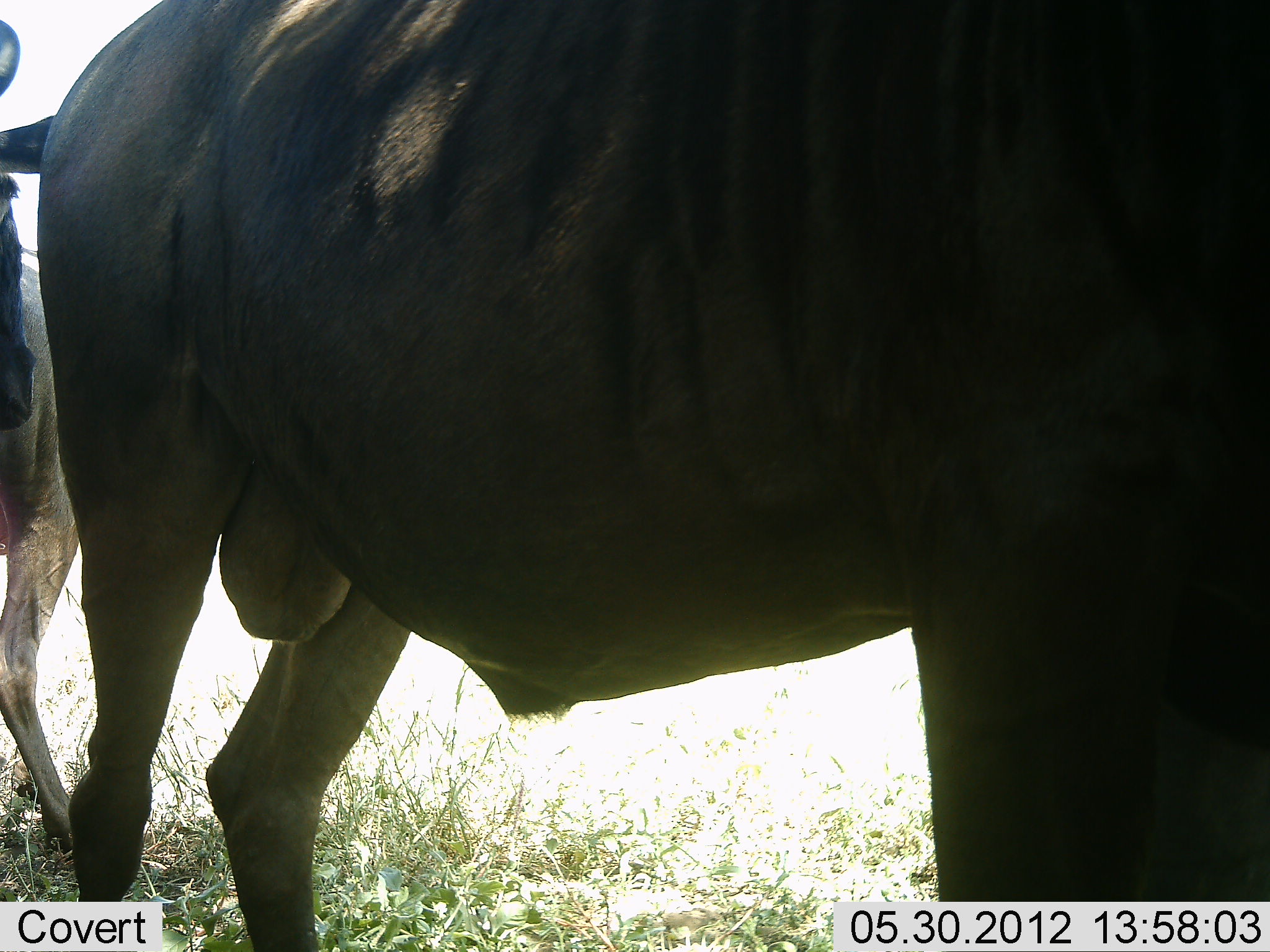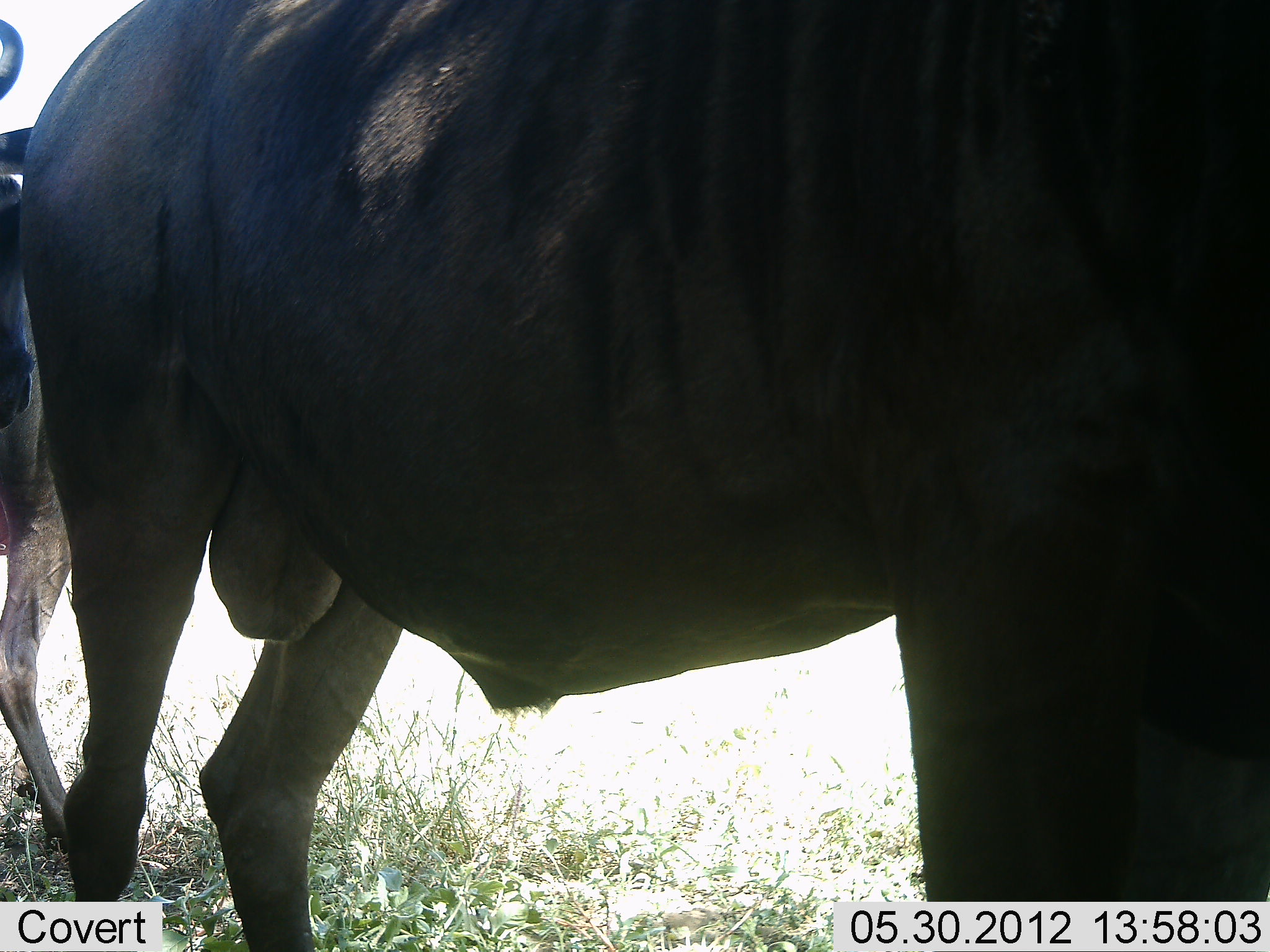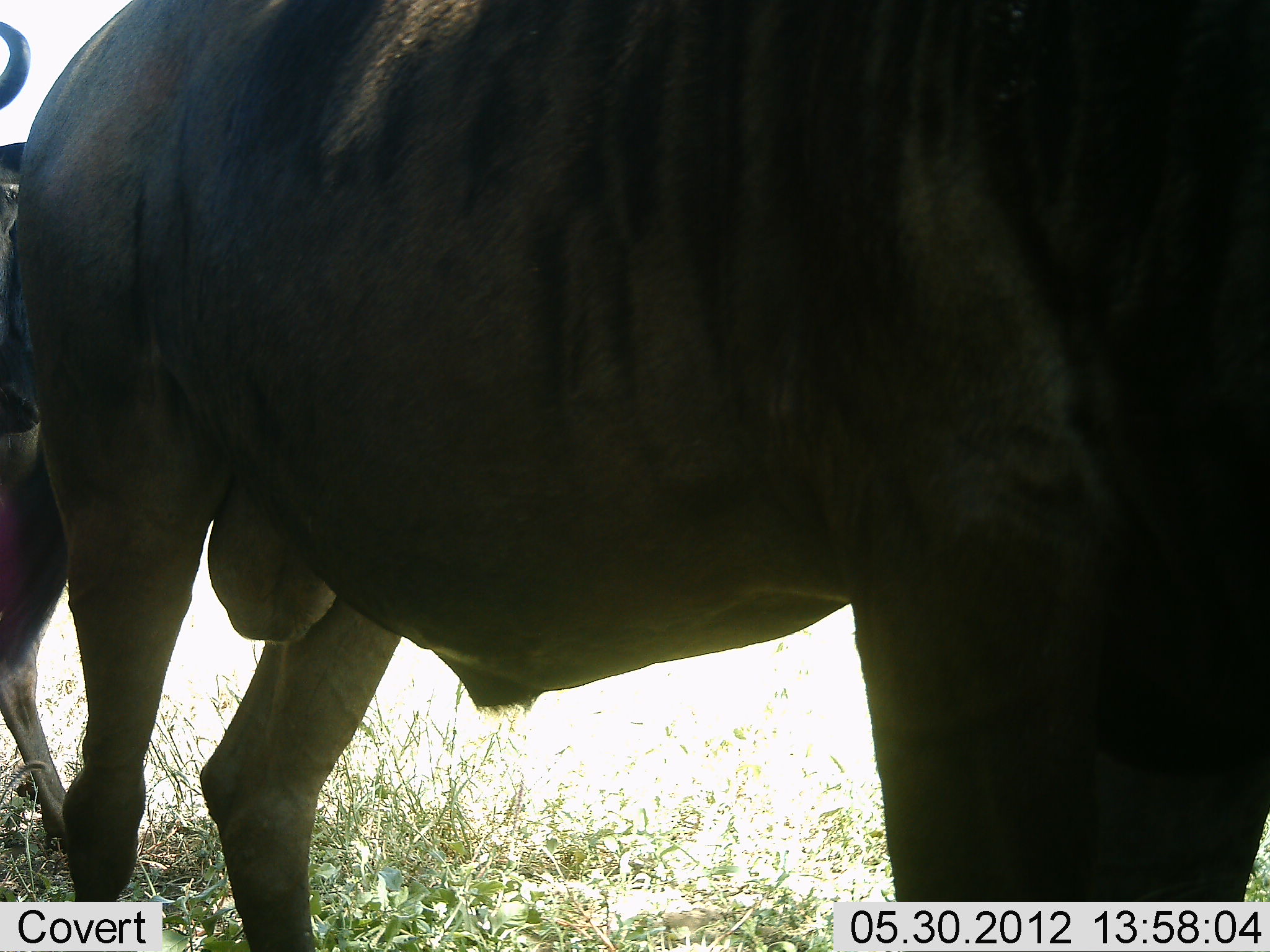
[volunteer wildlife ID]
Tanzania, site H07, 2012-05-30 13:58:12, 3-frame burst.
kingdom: Animalia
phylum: Chordata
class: Mammalia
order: Artiodactyla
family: Bovidae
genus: Connochaetes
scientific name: Connochaetes taurinus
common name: blue wildebeest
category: wildebeest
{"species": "wildebeest (blue wildebeest) (Connochaetes taurinus)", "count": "2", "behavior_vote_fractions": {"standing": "100%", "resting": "8%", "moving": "0%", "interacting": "0%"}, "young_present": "0%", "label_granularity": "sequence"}